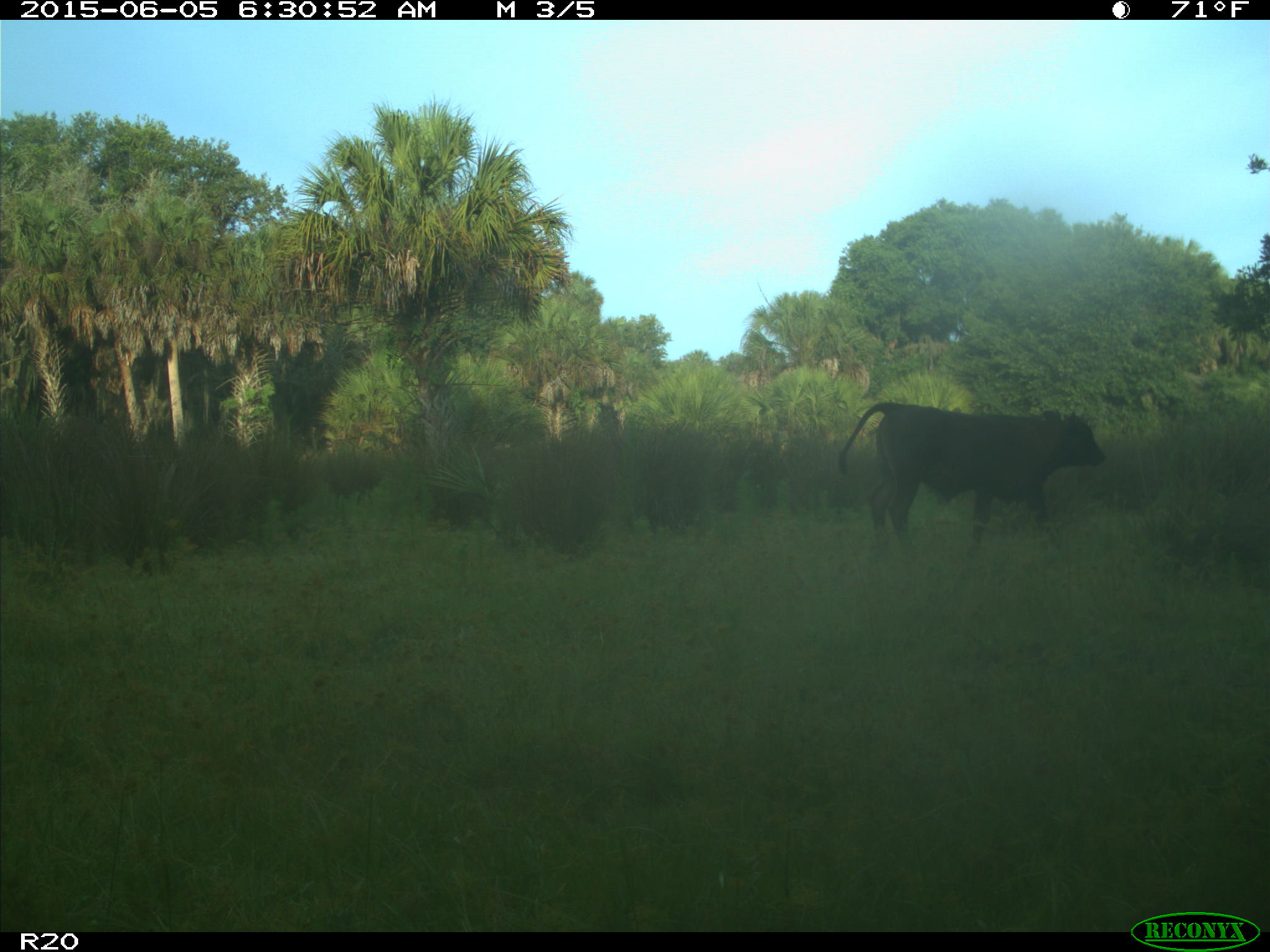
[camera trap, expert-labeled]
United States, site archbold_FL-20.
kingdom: Animalia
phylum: Chordata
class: Mammalia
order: Artiodactyla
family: Bovidae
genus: Bos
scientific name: Bos taurus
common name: domestic cow